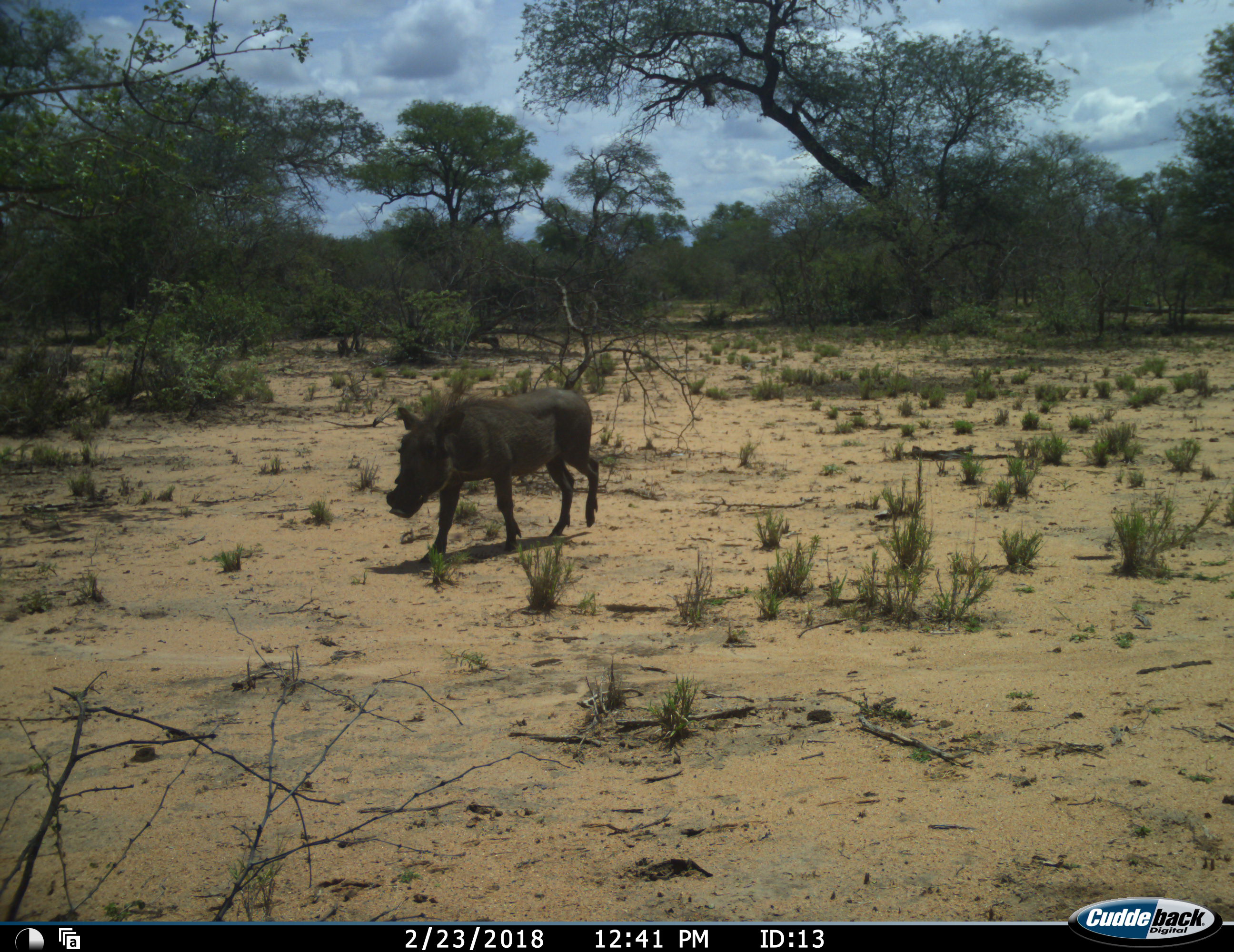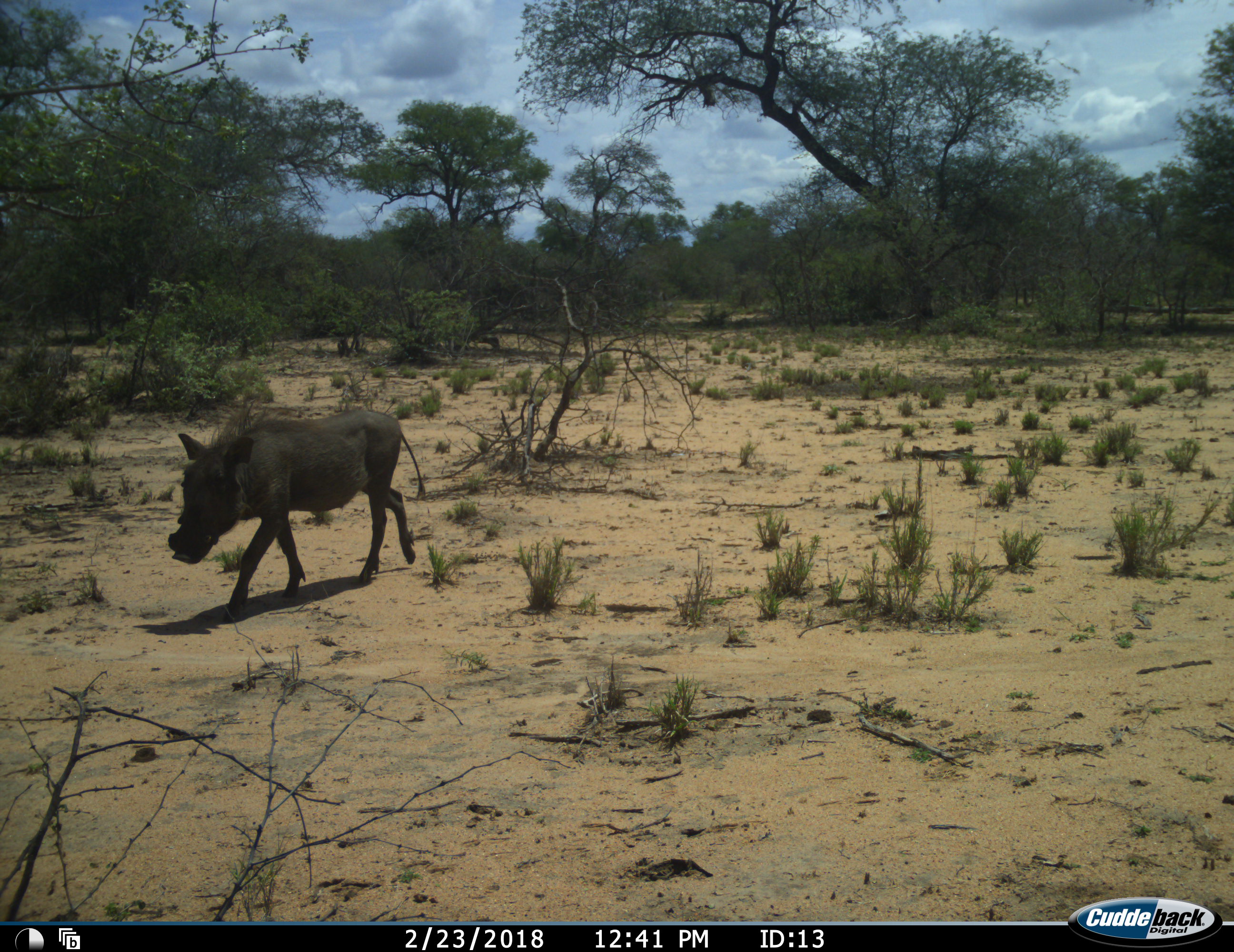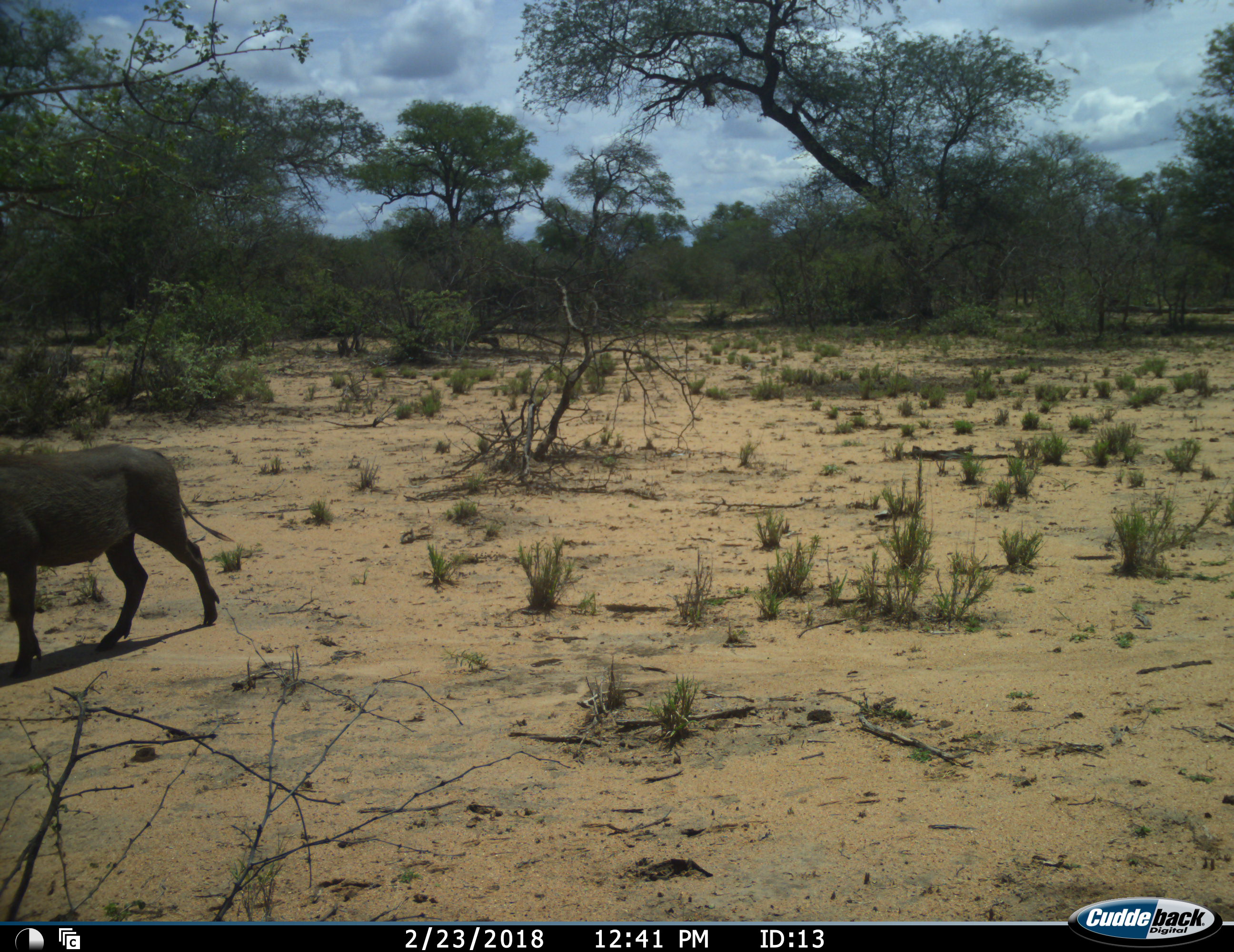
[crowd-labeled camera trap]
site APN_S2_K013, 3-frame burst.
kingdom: Animalia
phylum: Chordata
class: Mammalia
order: Artiodactyla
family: Suidae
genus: Phacochoerus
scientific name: Phacochoerus africanus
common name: warthog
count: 1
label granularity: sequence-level